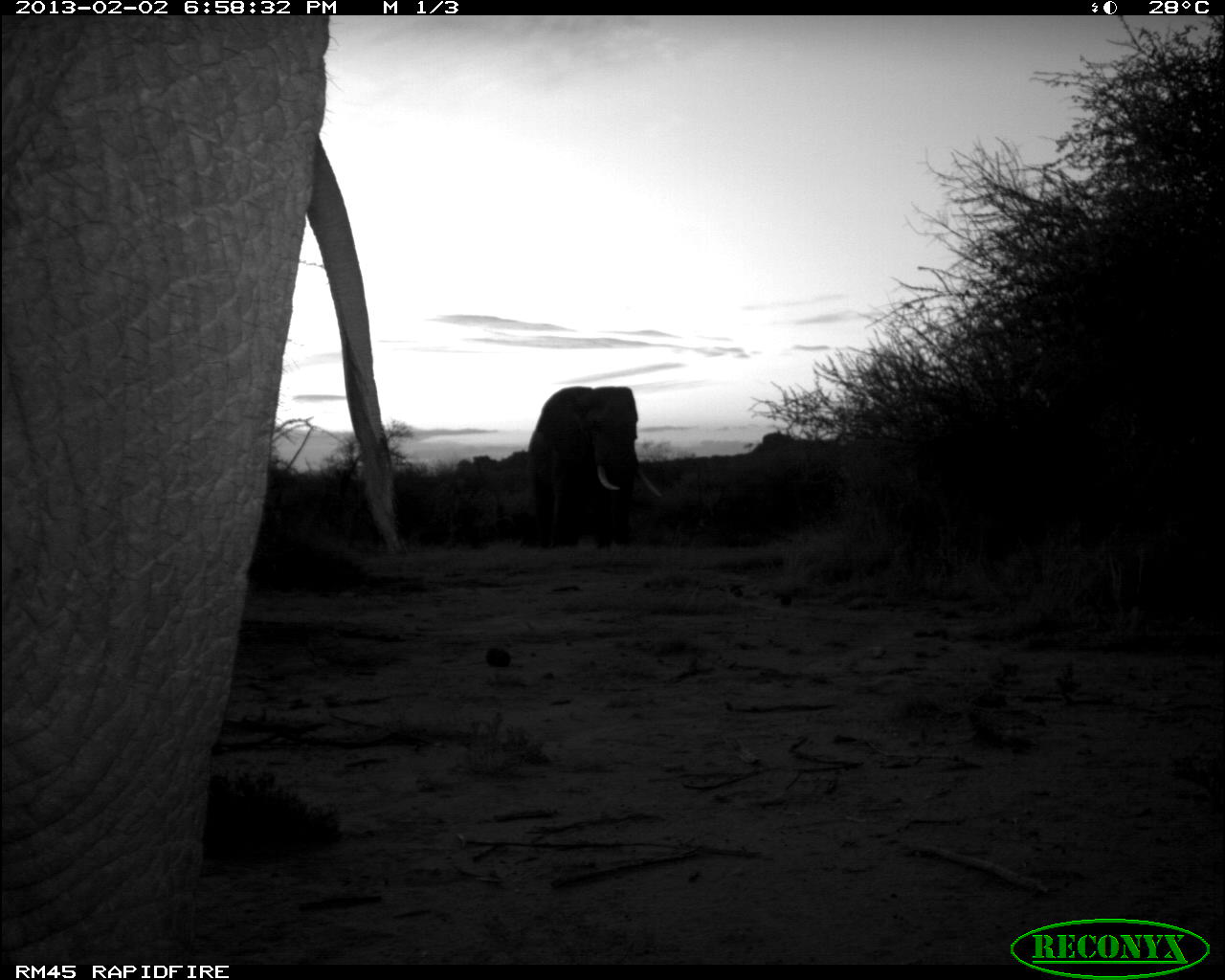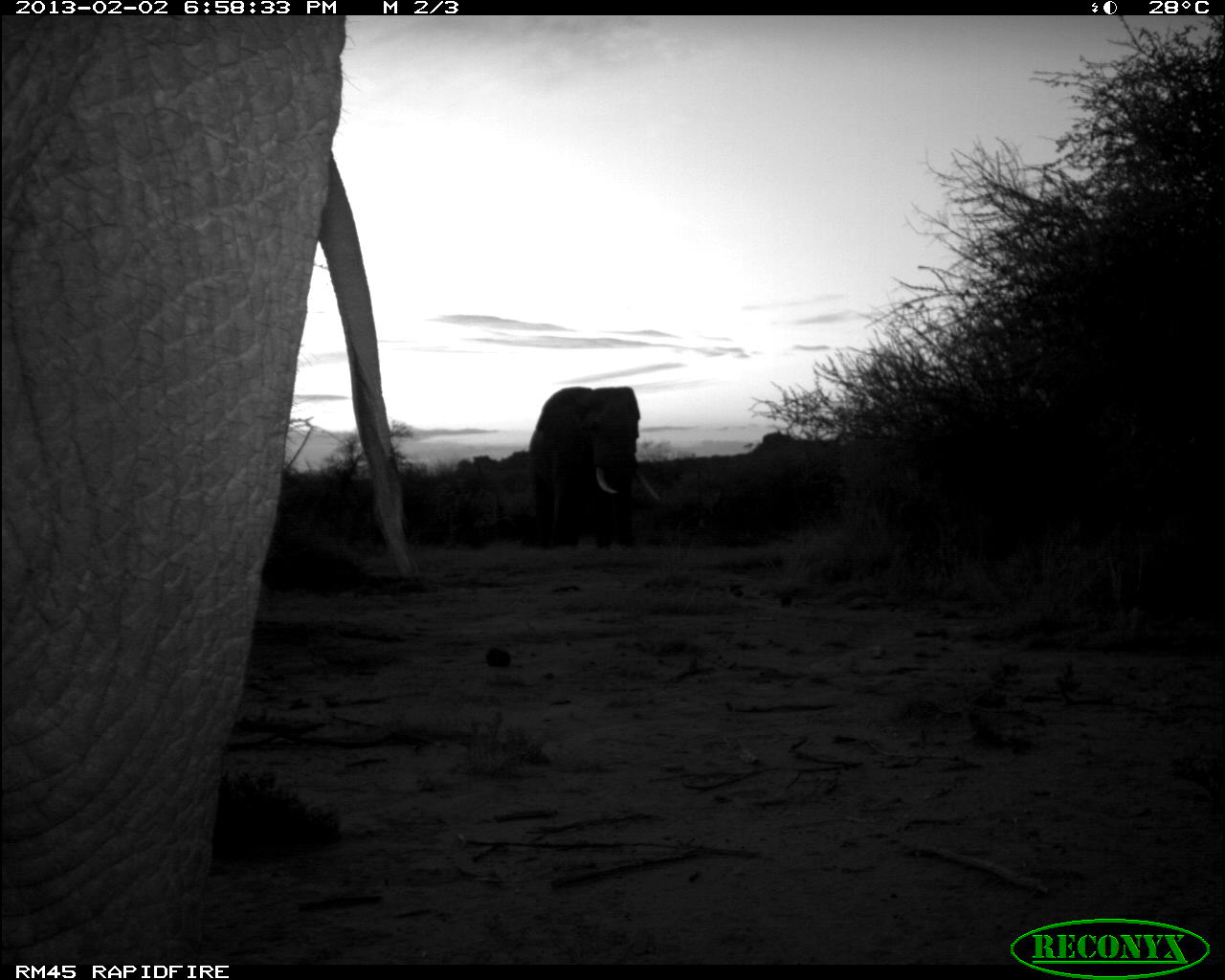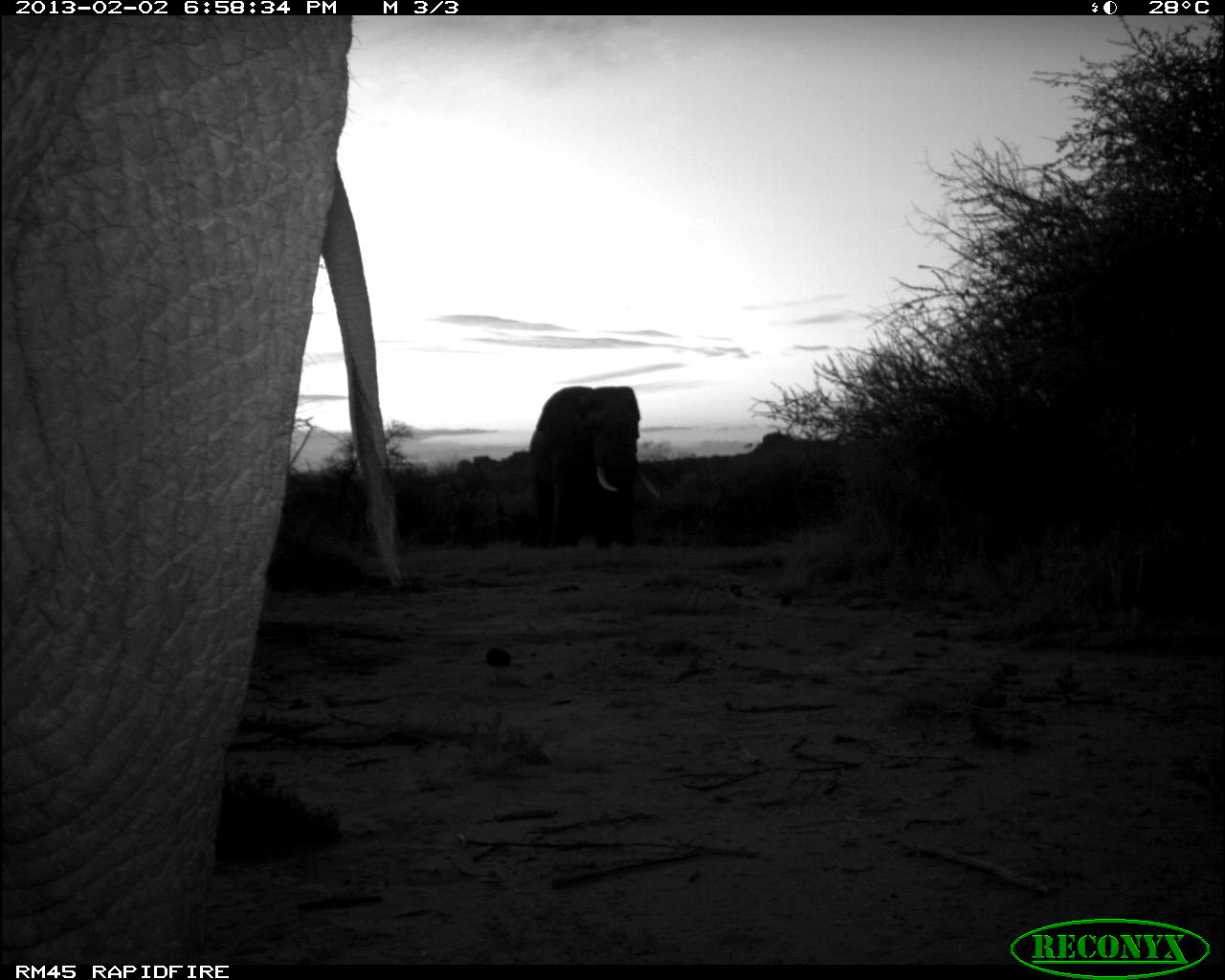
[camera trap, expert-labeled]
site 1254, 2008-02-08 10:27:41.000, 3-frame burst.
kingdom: Animalia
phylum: Chordata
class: Mammalia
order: Artiodactyla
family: Giraffidae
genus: Giraffa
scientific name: Giraffa camelopardalis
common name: giraffe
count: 1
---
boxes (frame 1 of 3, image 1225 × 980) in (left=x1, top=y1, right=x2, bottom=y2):
giraffa camelopardalis: (left=0, top=16, right=402, bottom=962); (left=523, top=382, right=663, bottom=549)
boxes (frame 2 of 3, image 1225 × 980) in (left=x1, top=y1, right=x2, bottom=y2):
giraffa camelopardalis: (left=0, top=16, right=418, bottom=962); (left=523, top=383, right=663, bottom=550)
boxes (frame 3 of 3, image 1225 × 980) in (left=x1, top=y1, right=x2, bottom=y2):
giraffa camelopardalis: (left=0, top=16, right=411, bottom=962); (left=524, top=383, right=662, bottom=550)